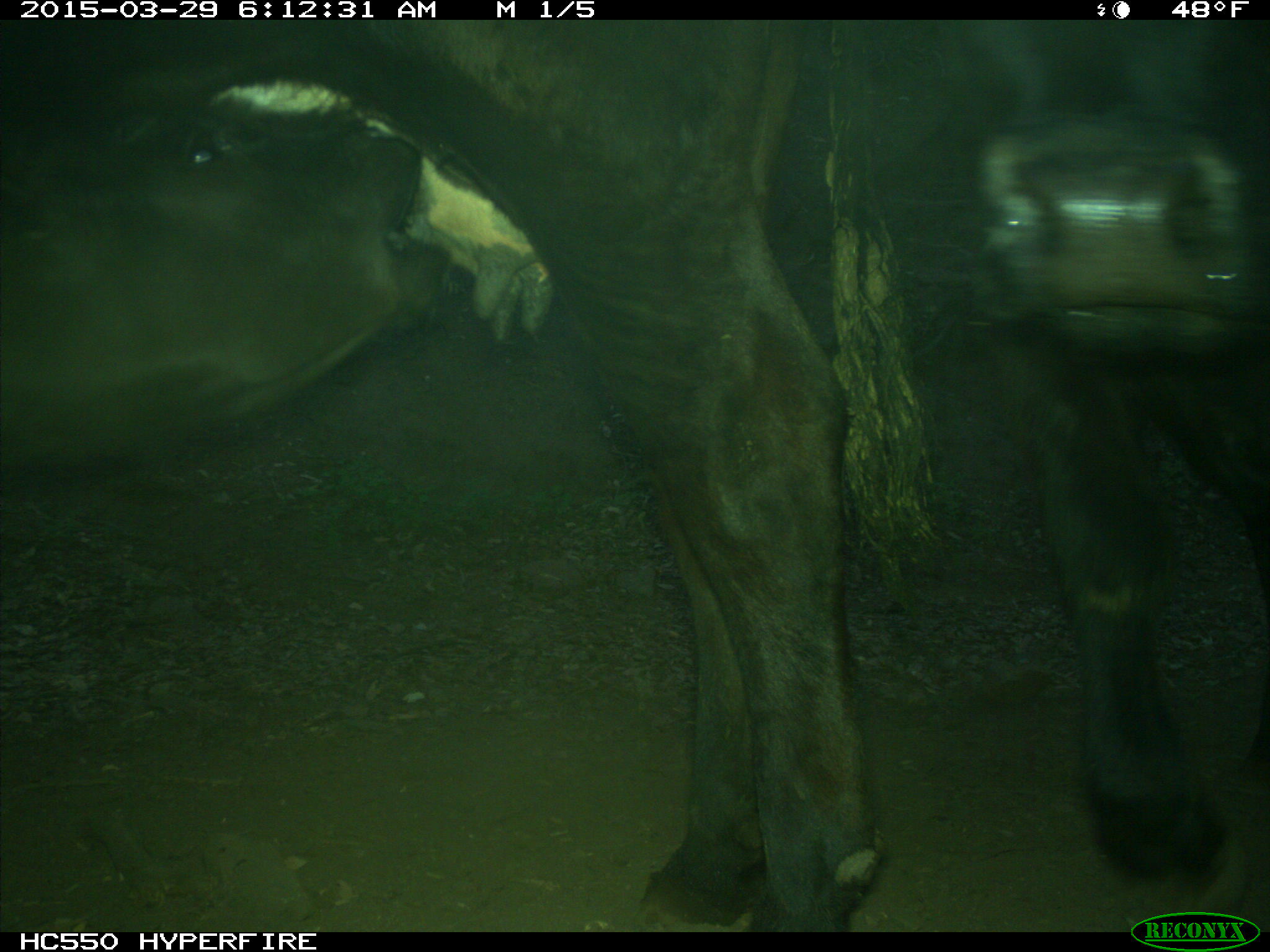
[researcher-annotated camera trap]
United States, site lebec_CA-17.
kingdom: Animalia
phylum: Chordata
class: Mammalia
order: Artiodactyla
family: Bovidae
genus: Bos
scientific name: Bos taurus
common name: domestic cow